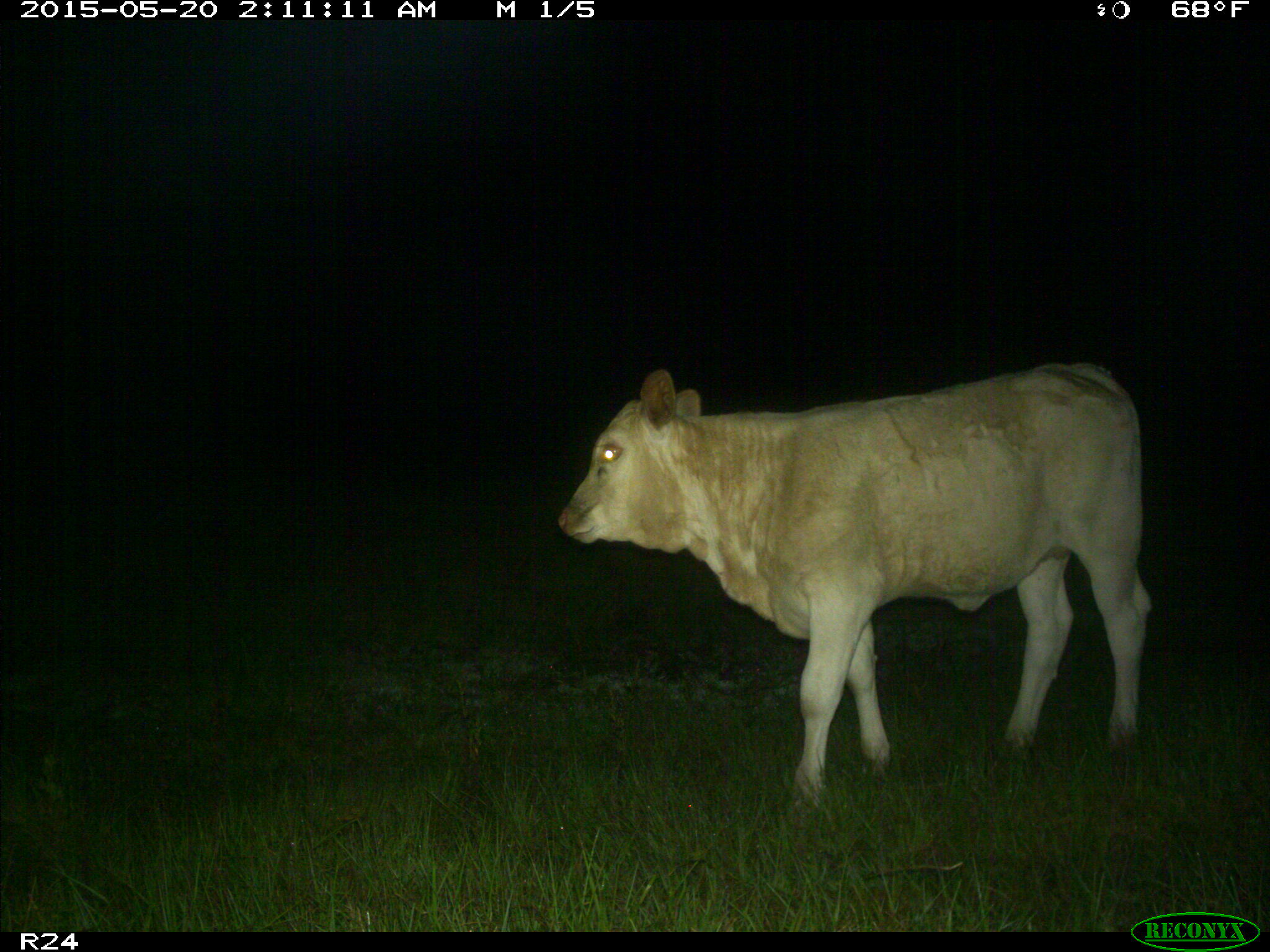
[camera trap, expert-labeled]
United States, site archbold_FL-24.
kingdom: Animalia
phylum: Chordata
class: Mammalia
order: Artiodactyla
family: Bovidae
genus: Bos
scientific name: Bos taurus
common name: domestic cow